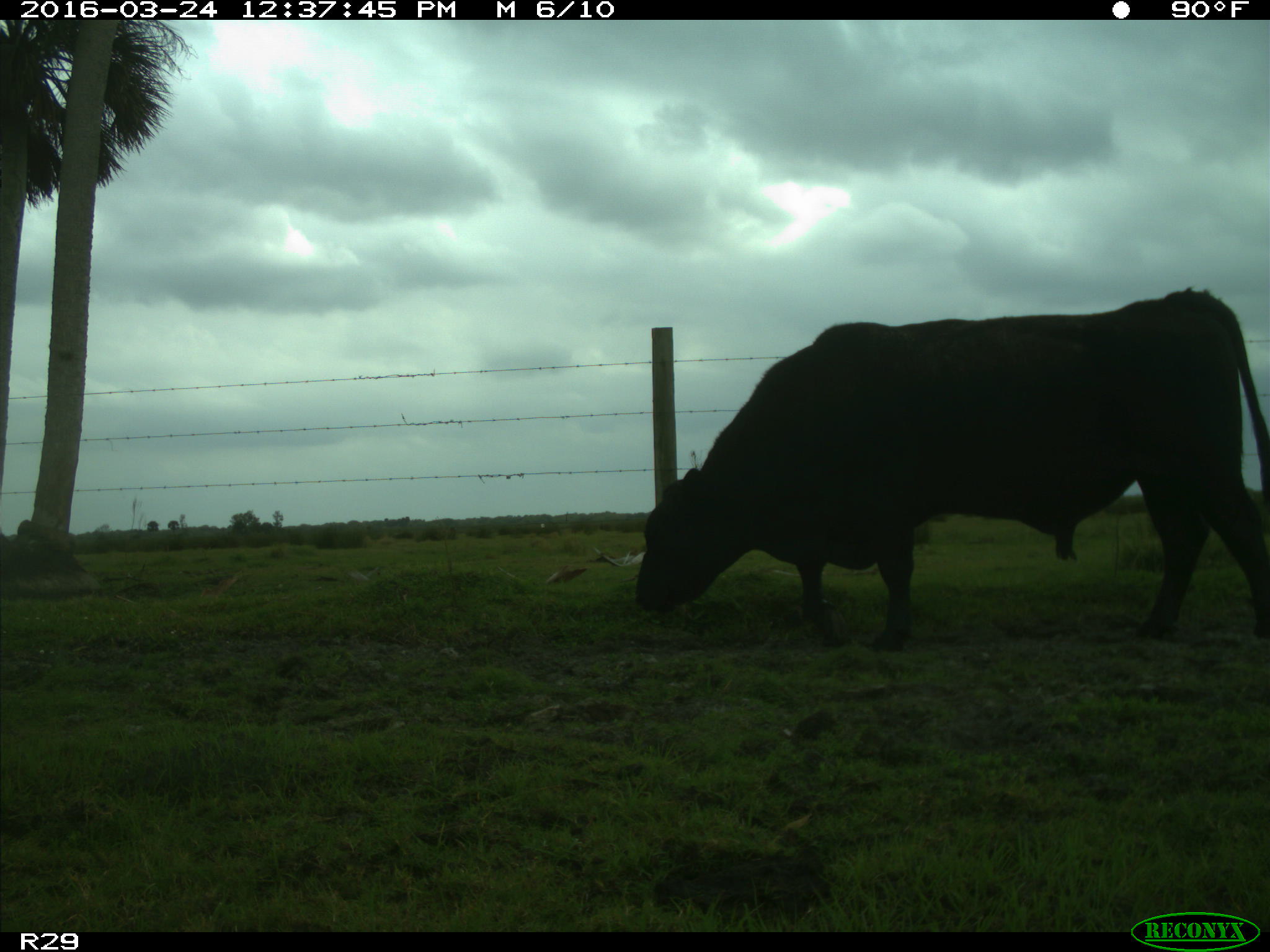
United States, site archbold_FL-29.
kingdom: Animalia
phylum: Chordata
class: Mammalia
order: Artiodactyla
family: Bovidae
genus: Bos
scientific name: Bos taurus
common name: domestic cow